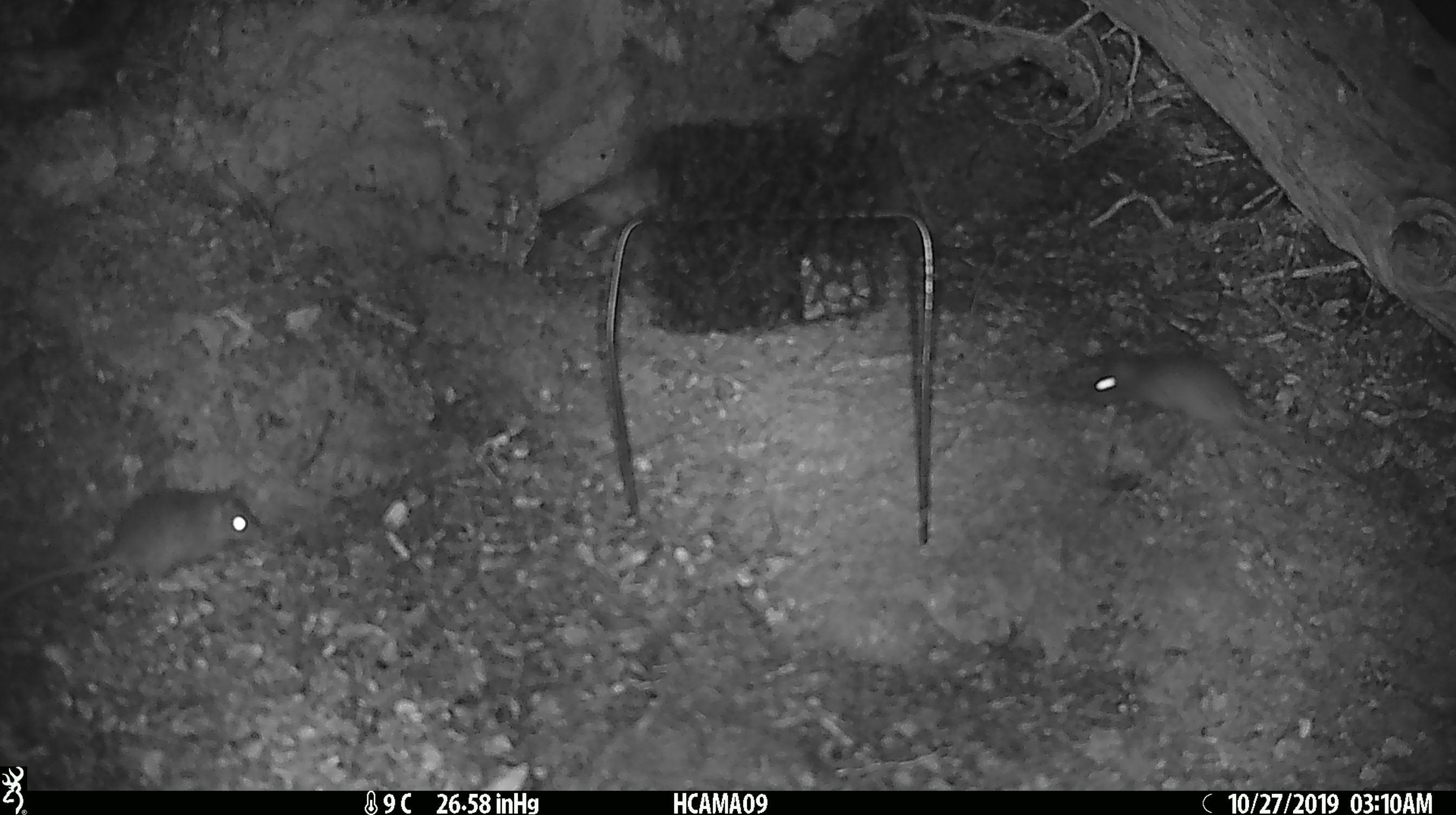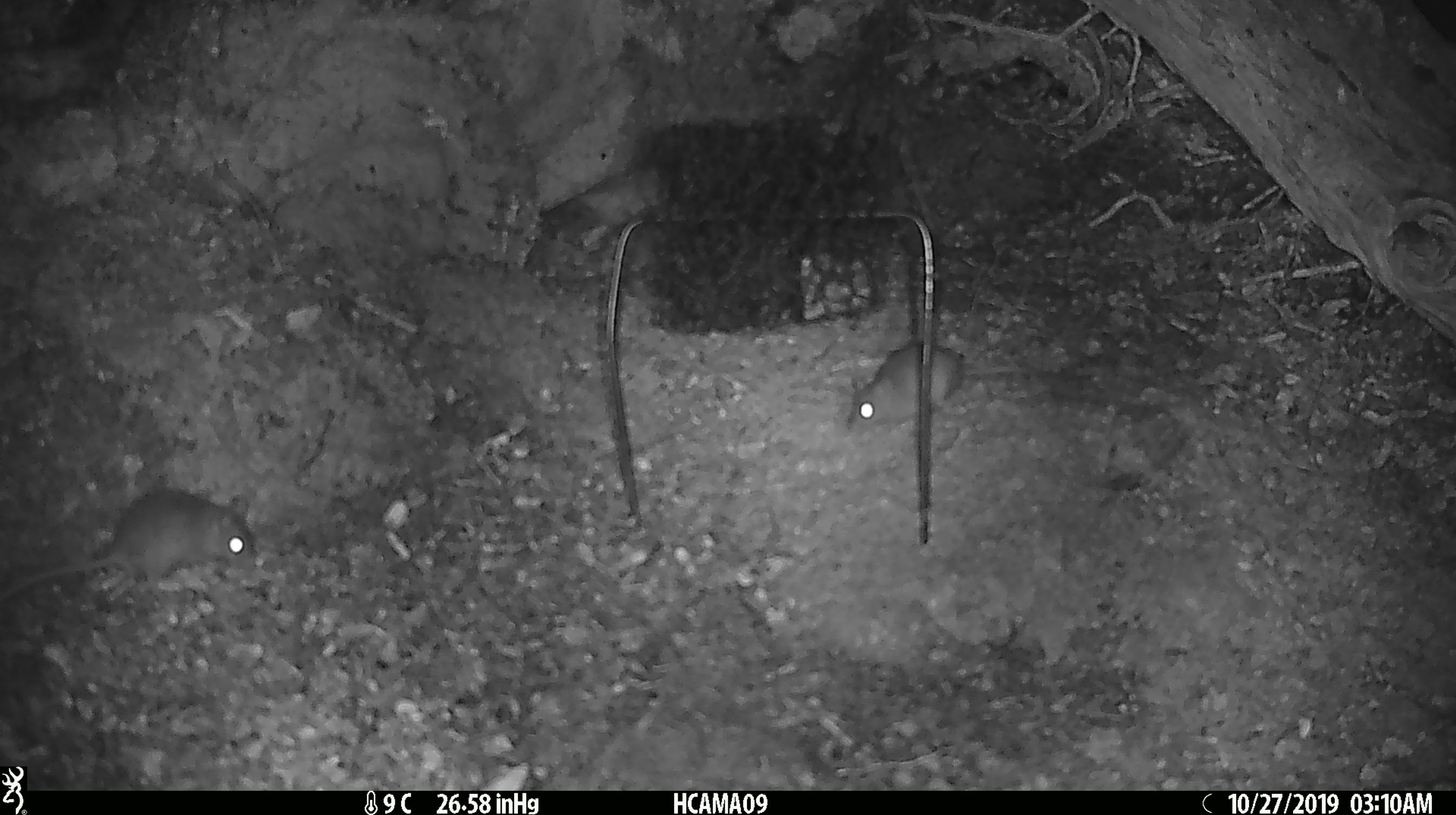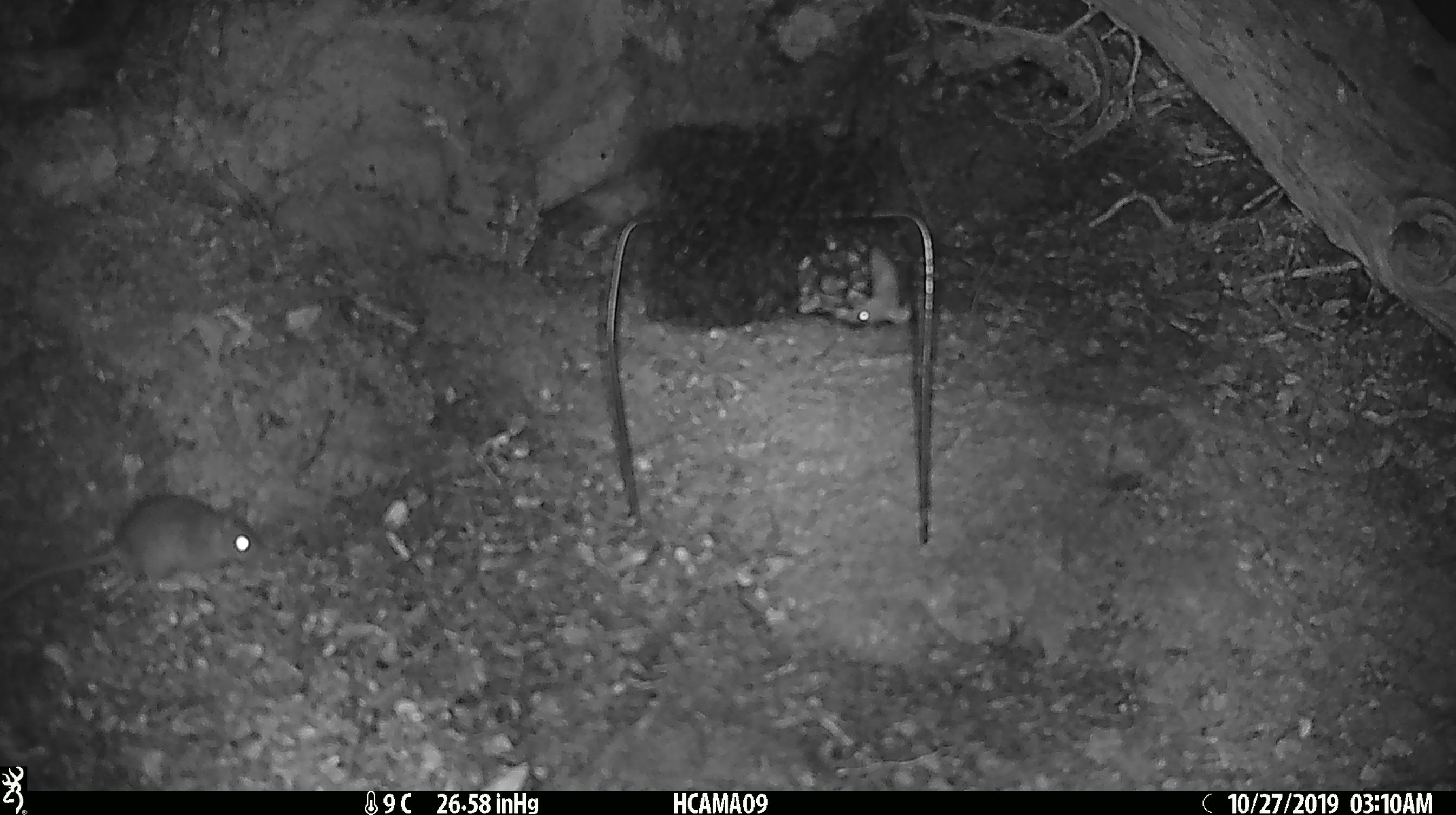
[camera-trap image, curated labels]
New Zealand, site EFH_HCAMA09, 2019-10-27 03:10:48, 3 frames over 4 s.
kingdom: Animalia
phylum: Chordata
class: Mammalia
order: Rodentia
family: Muridae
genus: Mus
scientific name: Mus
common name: mouse